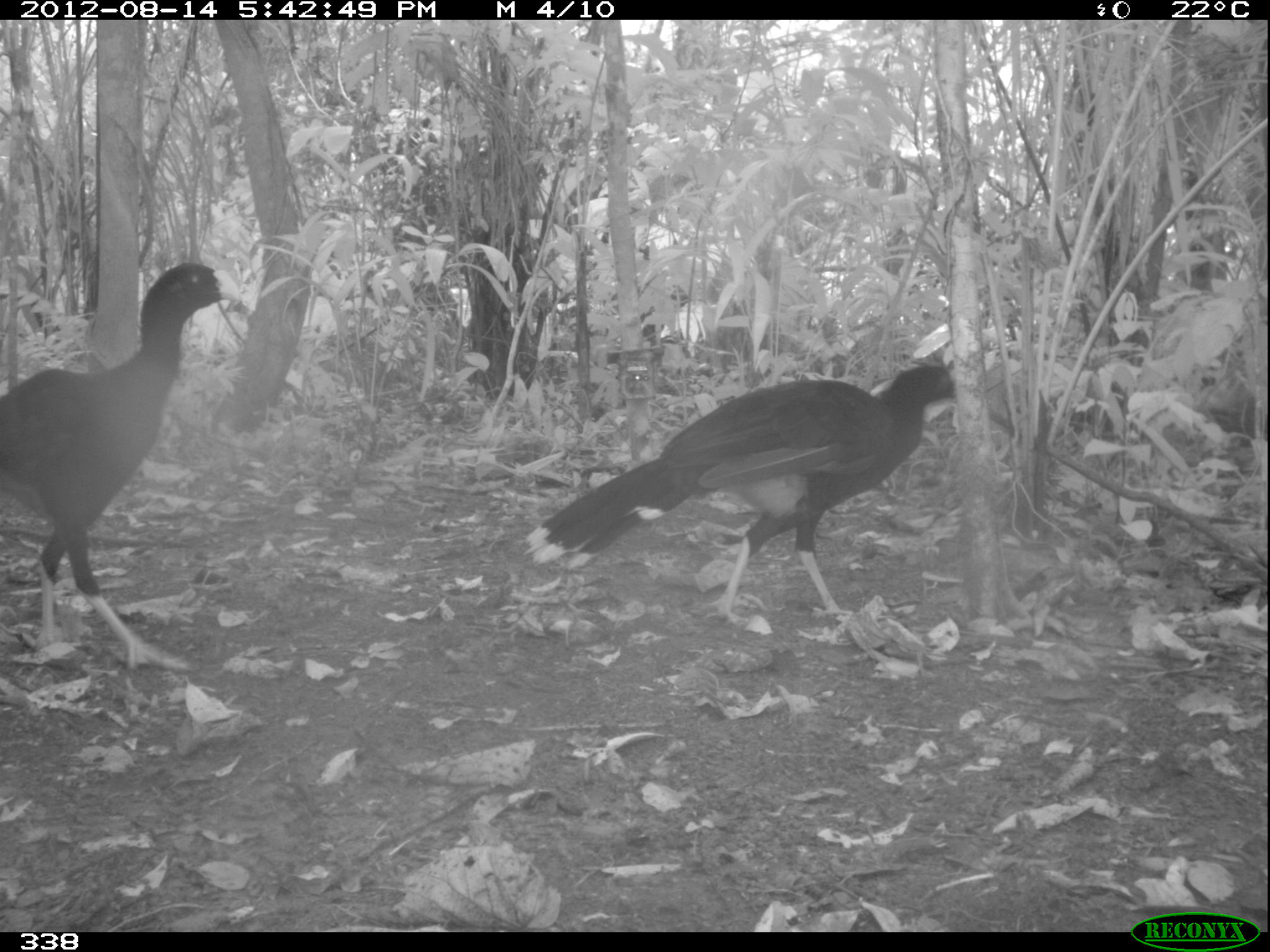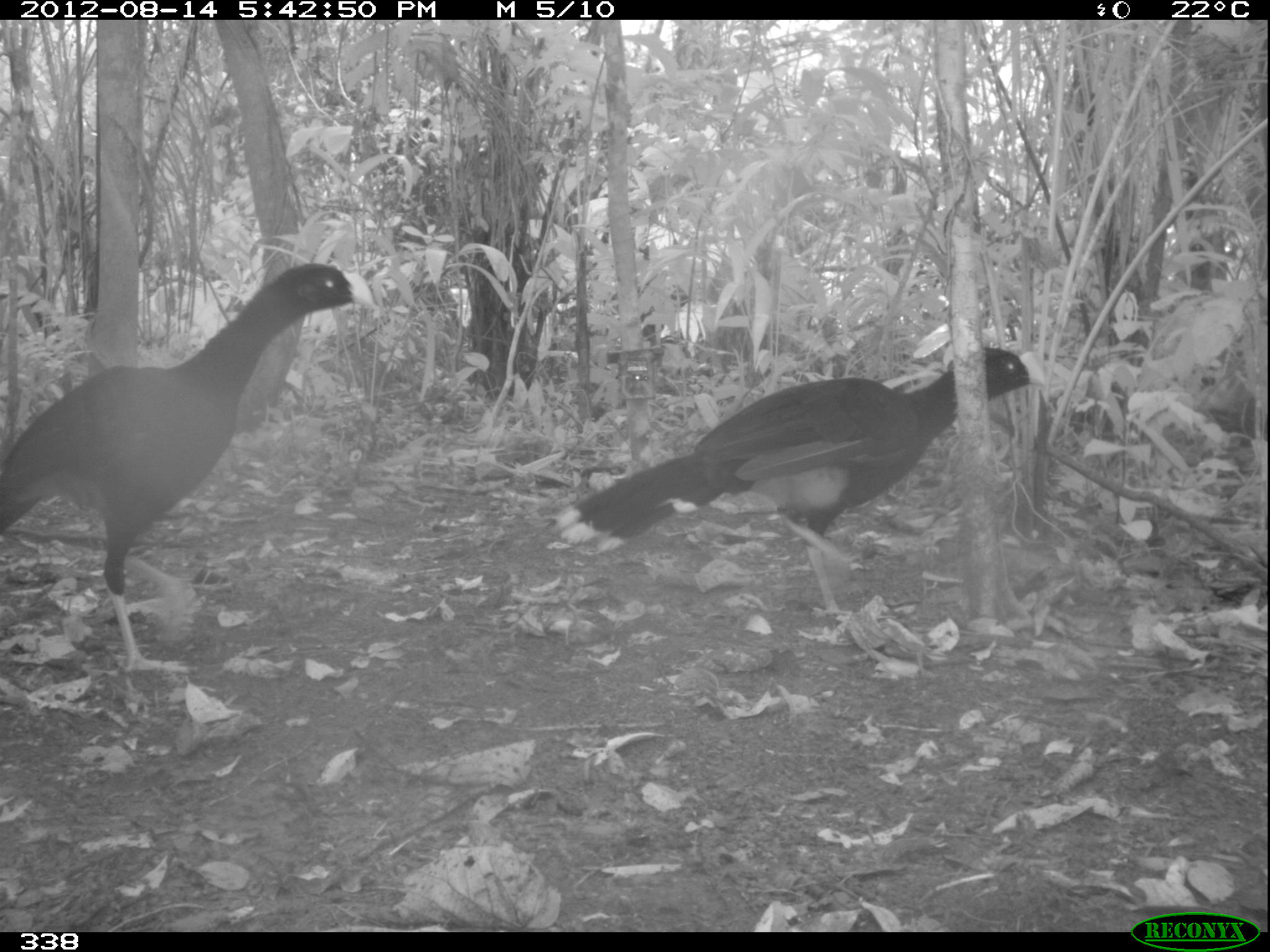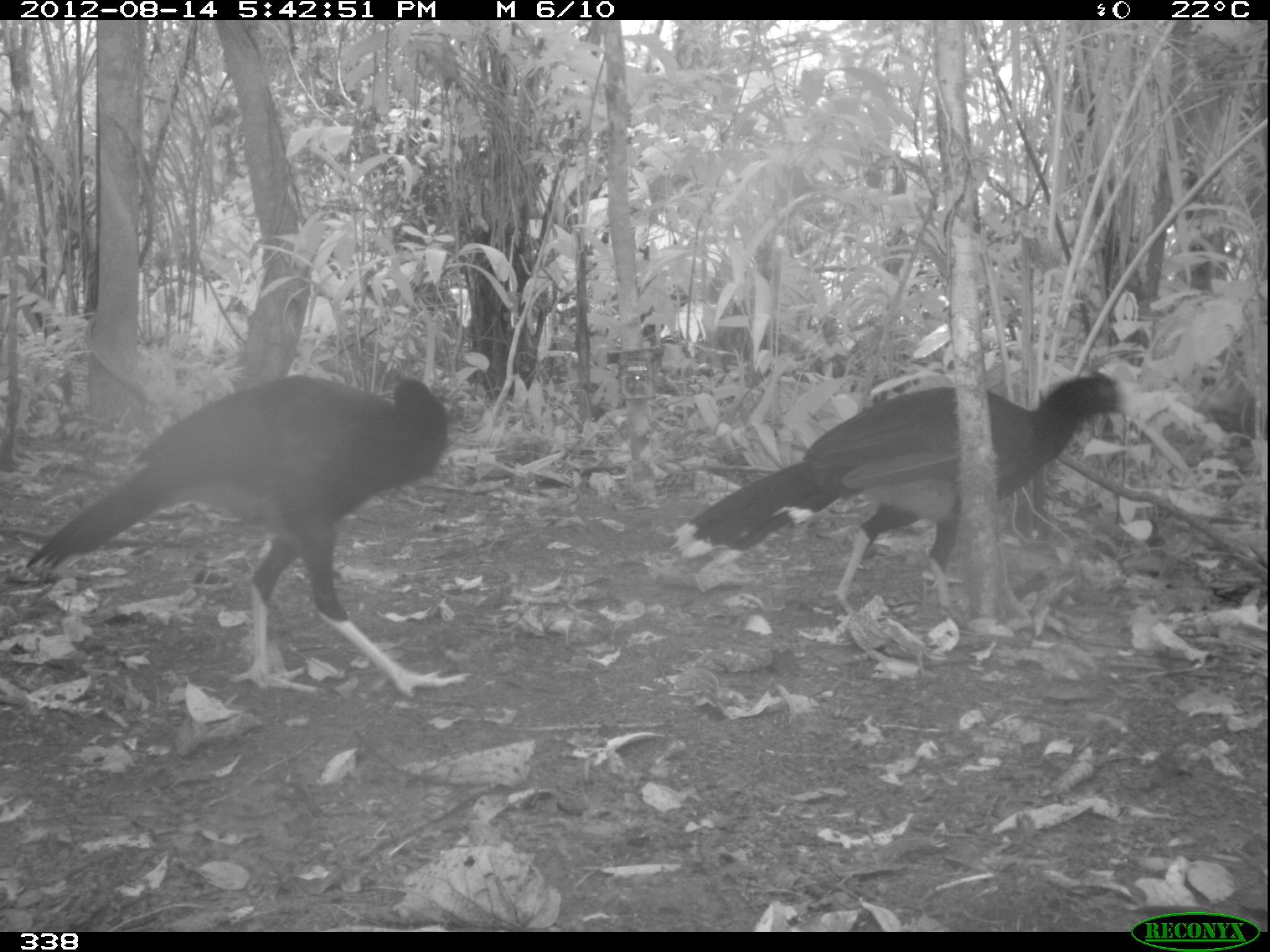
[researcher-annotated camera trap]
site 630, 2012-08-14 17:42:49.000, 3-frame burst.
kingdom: Animalia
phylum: Chordata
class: Aves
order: Galliformes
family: Cracidae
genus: Mitu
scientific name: Mitu tuberosum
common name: razor-billed curassow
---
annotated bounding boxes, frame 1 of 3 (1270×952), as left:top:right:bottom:
mitu tuberosum: 524:365:957:625; 0:263:242:668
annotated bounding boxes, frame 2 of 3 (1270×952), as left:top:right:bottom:
mitu tuberosum: 2:262:378:679; 548:346:1047:619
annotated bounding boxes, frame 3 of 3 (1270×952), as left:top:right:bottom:
mitu tuberosum: 27:373:471:699; 671:375:1134:617